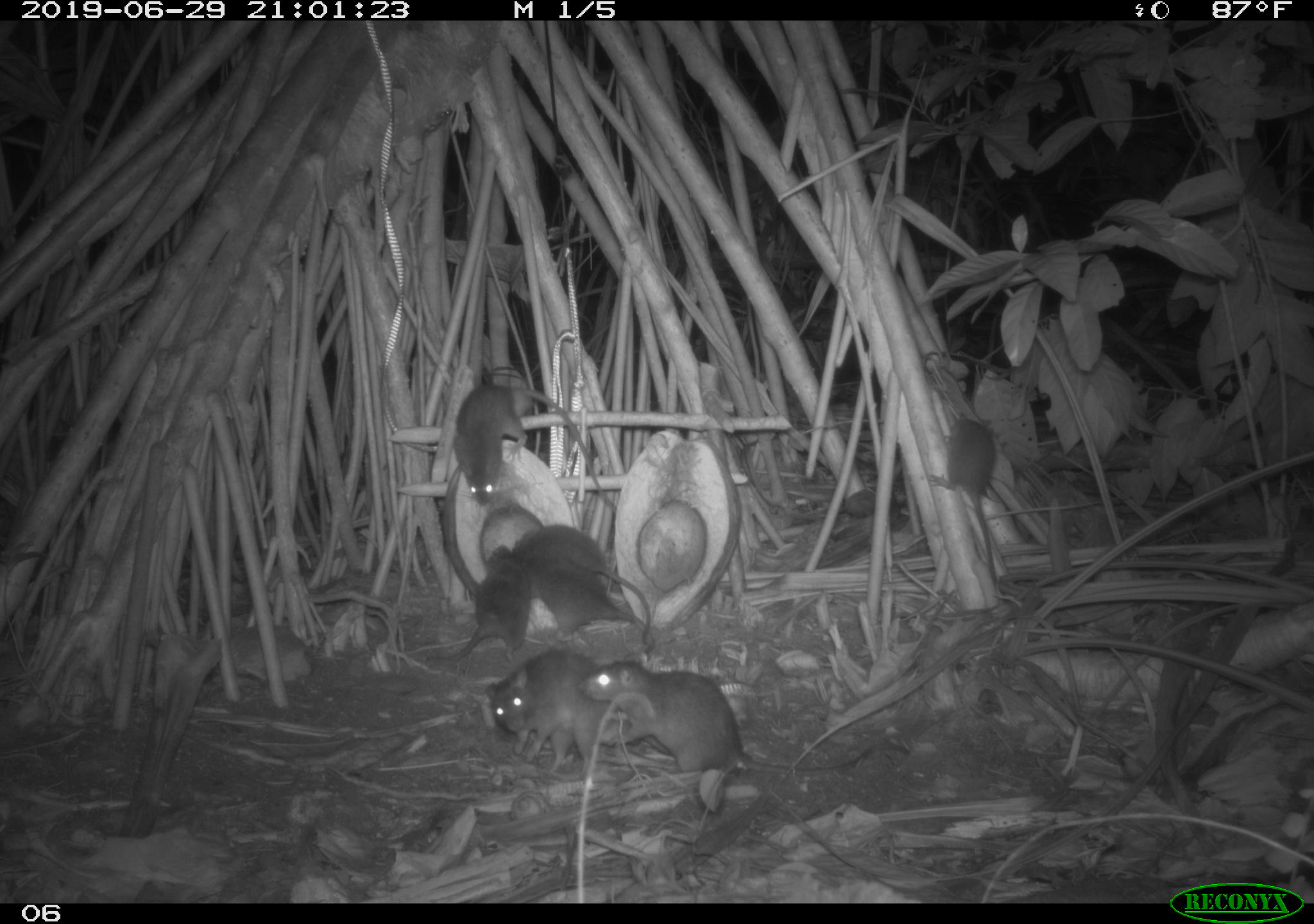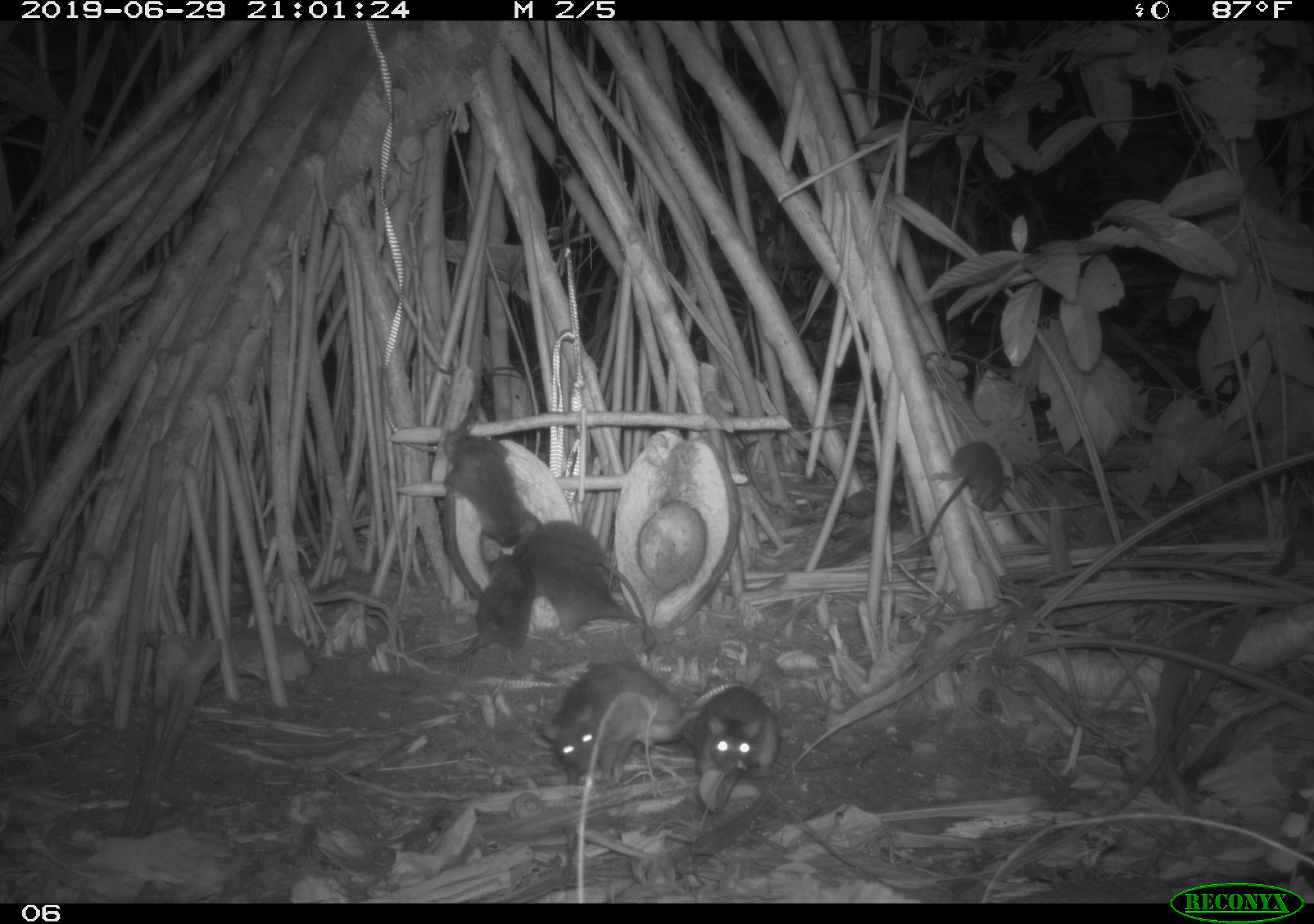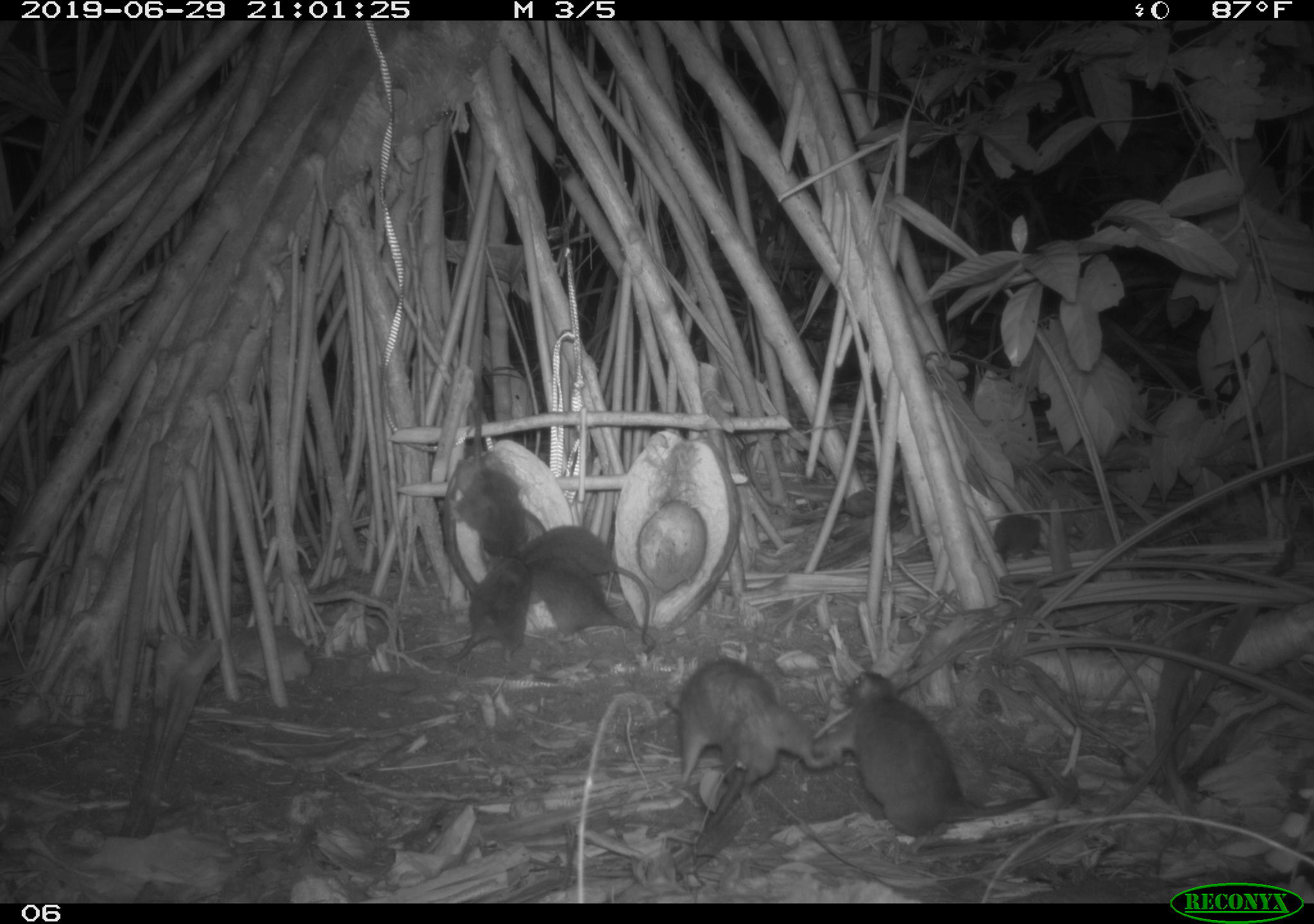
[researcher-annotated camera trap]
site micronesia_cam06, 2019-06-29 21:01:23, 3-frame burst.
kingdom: Animalia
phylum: Chordata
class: Mammalia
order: Rodentia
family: Muridae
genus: Rattus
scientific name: Rattus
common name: rat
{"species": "rat (Rattus)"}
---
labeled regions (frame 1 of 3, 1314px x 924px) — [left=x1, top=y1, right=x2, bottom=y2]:
rat: [left=574, top=656, right=917, bottom=781]; [left=451, top=380, right=620, bottom=520]; [left=514, top=524, right=667, bottom=646]; [left=485, top=644, right=627, bottom=775]; [left=420, top=534, right=541, bottom=667]; [left=508, top=546, right=658, bottom=653]; [left=927, top=410, right=1005, bottom=591]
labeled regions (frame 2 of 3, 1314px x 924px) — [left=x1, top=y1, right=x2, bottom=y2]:
rat: [left=530, top=649, right=705, bottom=793]; [left=520, top=515, right=665, bottom=661]; [left=905, top=436, right=1019, bottom=585]; [left=435, top=407, right=547, bottom=555]; [left=513, top=556, right=658, bottom=655]; [left=420, top=550, right=536, bottom=669]; [left=682, top=676, right=784, bottom=794]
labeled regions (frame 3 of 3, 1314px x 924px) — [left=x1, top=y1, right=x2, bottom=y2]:
rat: [left=816, top=667, right=1052, bottom=855]; [left=654, top=656, right=838, bottom=846]; [left=517, top=526, right=665, bottom=646]; [left=446, top=385, right=538, bottom=576]; [left=511, top=554, right=641, bottom=642]; [left=446, top=554, right=532, bottom=664]; [left=988, top=502, right=1049, bottom=568]